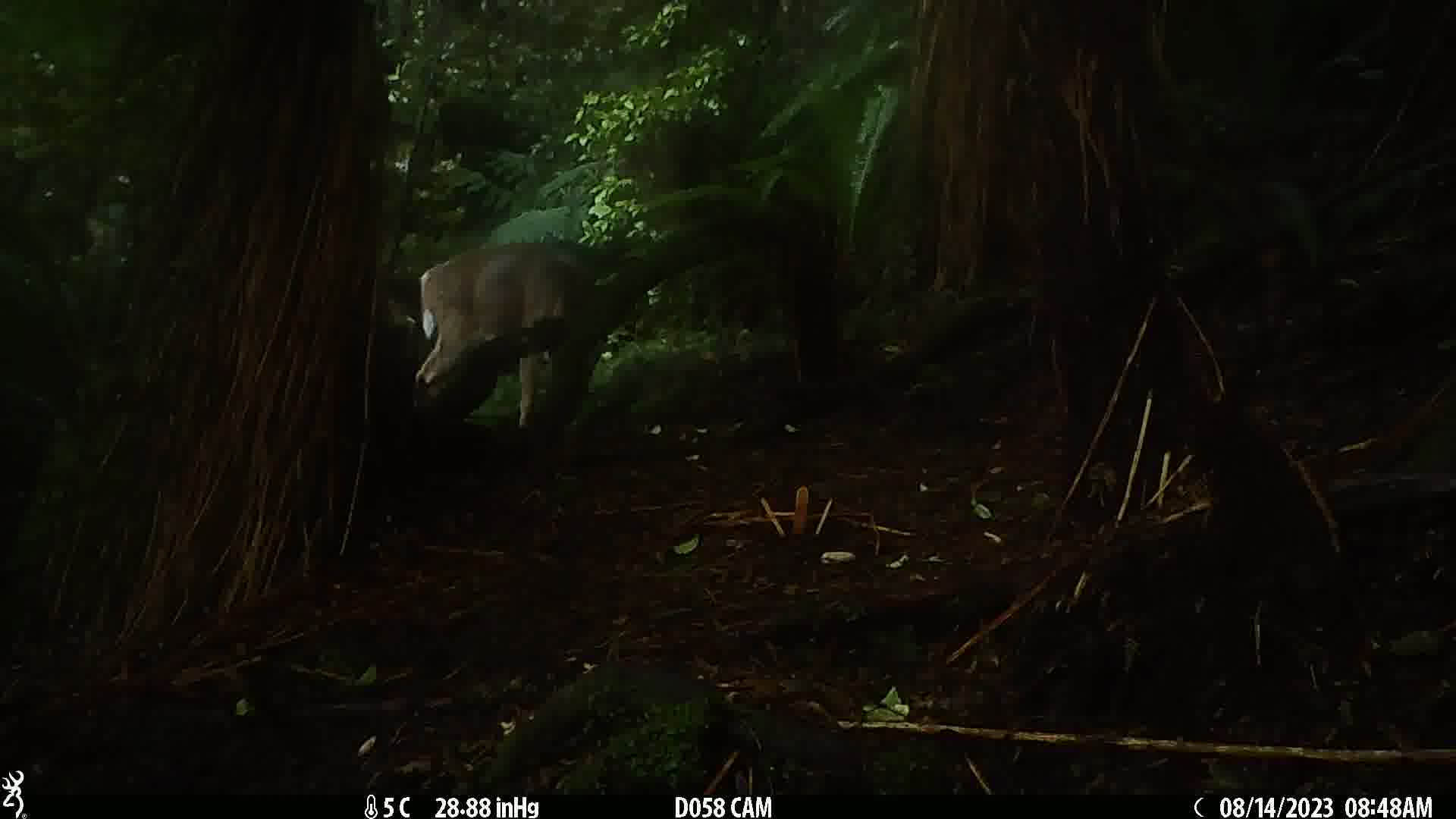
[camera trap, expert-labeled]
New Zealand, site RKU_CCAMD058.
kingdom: Animalia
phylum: Chordata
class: Mammalia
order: Artiodactyla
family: Cervidae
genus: Odocoileus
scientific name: Odocoileus virginianus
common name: white-tailed deer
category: white tailed deer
White tailed deer (white-tailed deer) (Odocoileus virginianus).